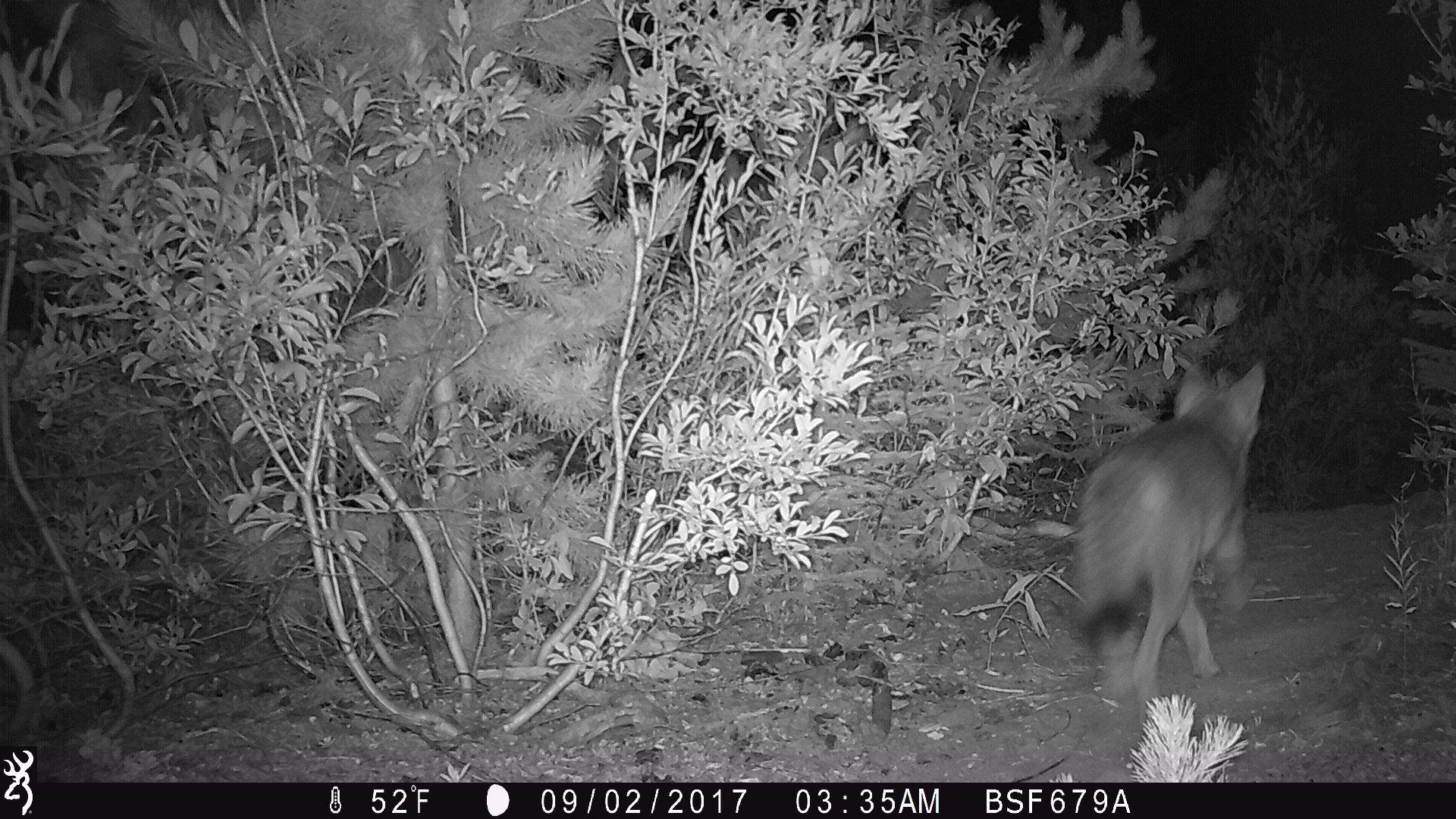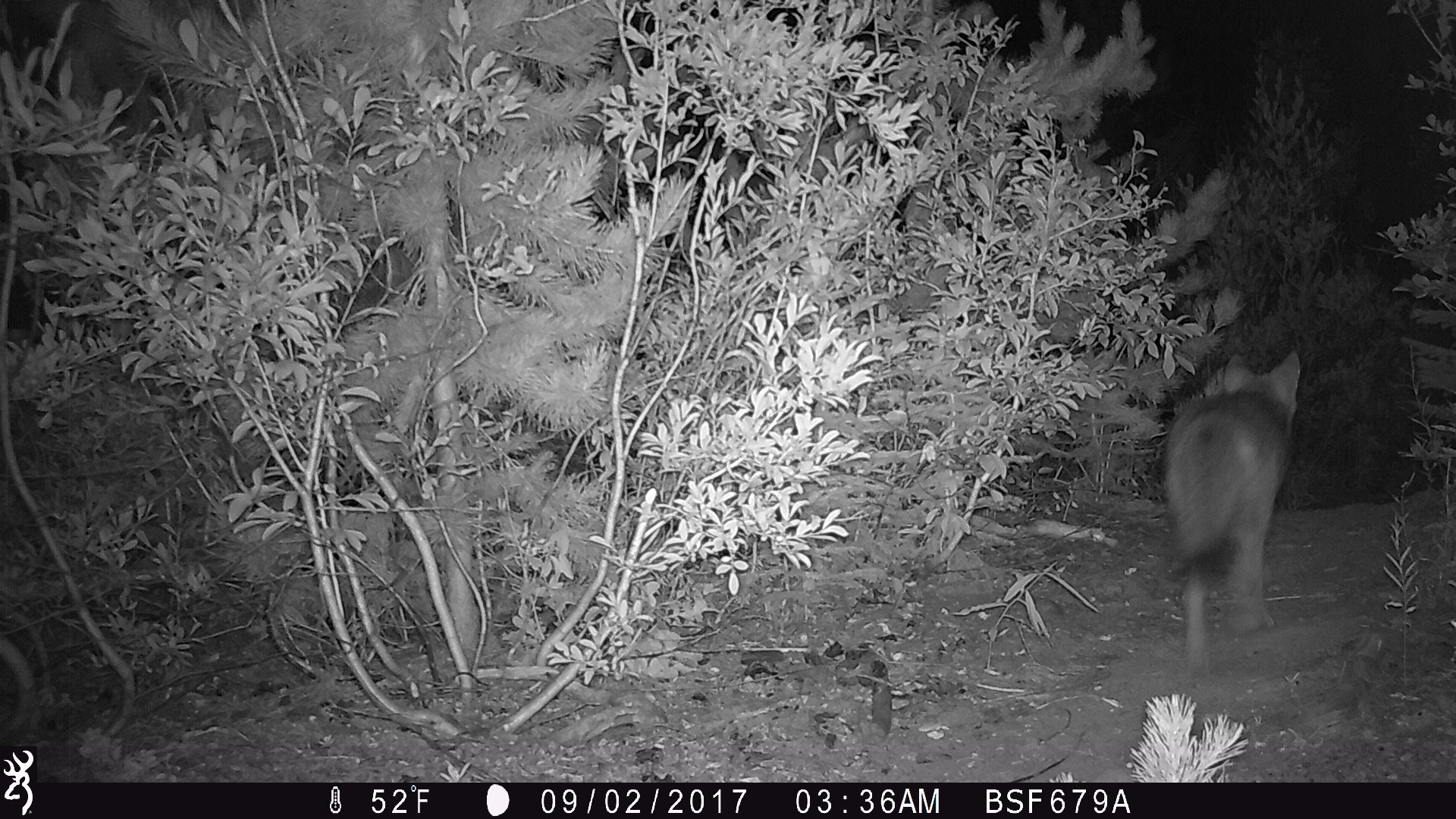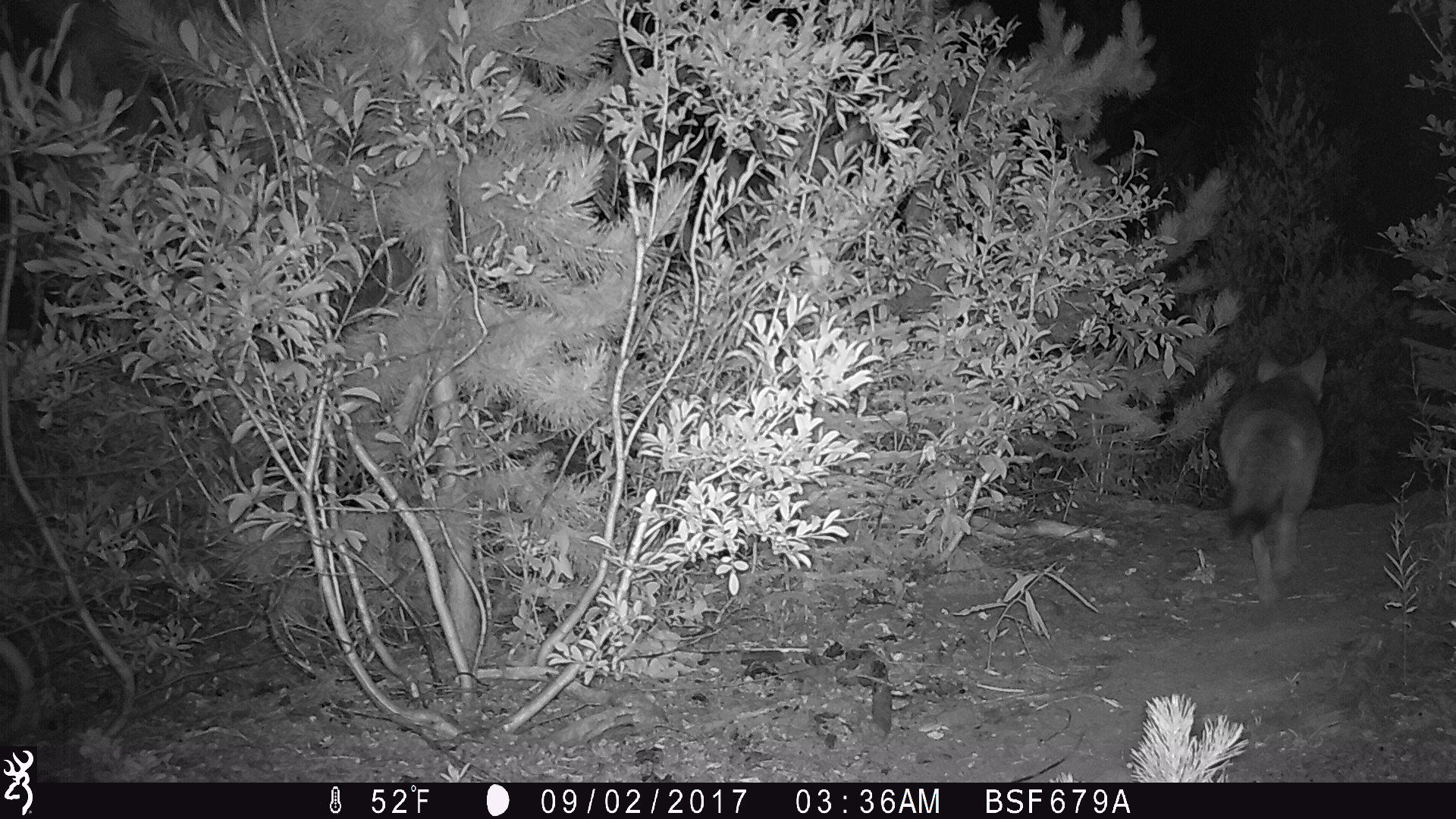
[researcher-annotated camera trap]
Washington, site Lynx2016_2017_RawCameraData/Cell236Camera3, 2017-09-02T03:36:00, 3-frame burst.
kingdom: Animalia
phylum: Chordata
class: Mammalia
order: Carnivora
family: Canidae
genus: Canis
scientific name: Canis latrans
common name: coyote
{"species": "Canis latrans (coyote)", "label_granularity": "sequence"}